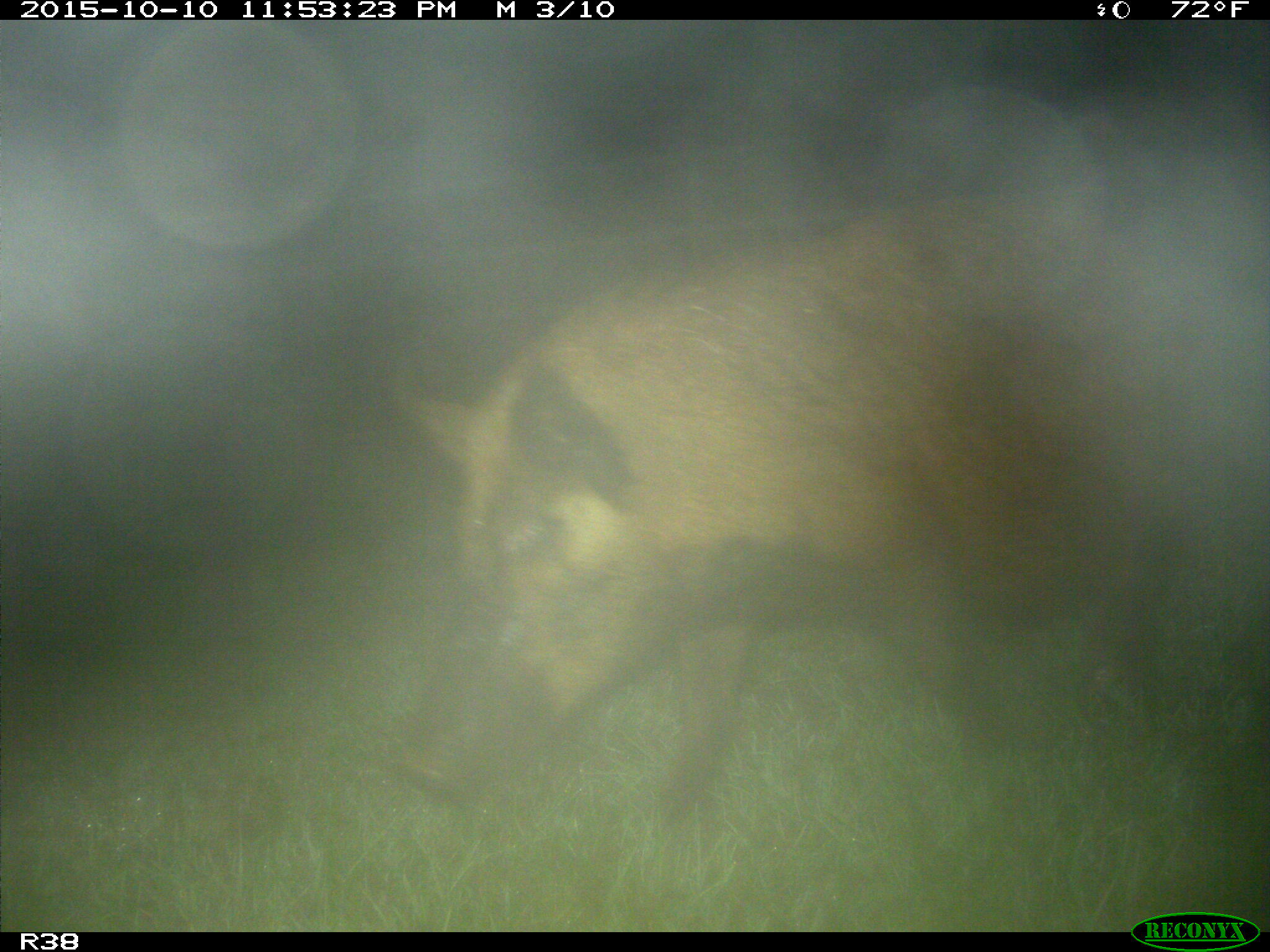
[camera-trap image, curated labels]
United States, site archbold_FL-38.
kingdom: Animalia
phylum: Chordata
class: Mammalia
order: Artiodactyla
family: Suidae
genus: Sus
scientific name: Sus scrofa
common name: wild boar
Sus scrofa (wild boar).